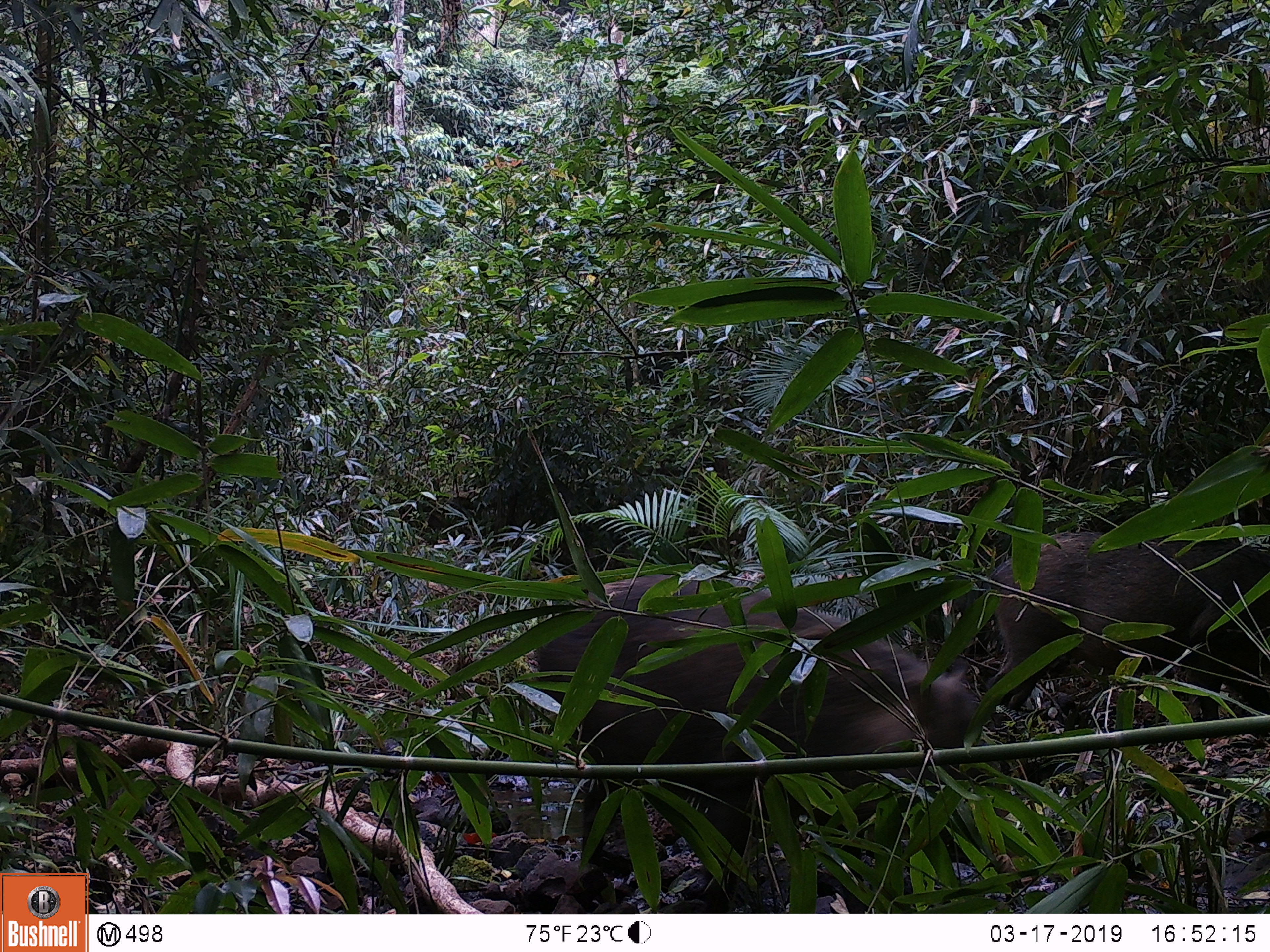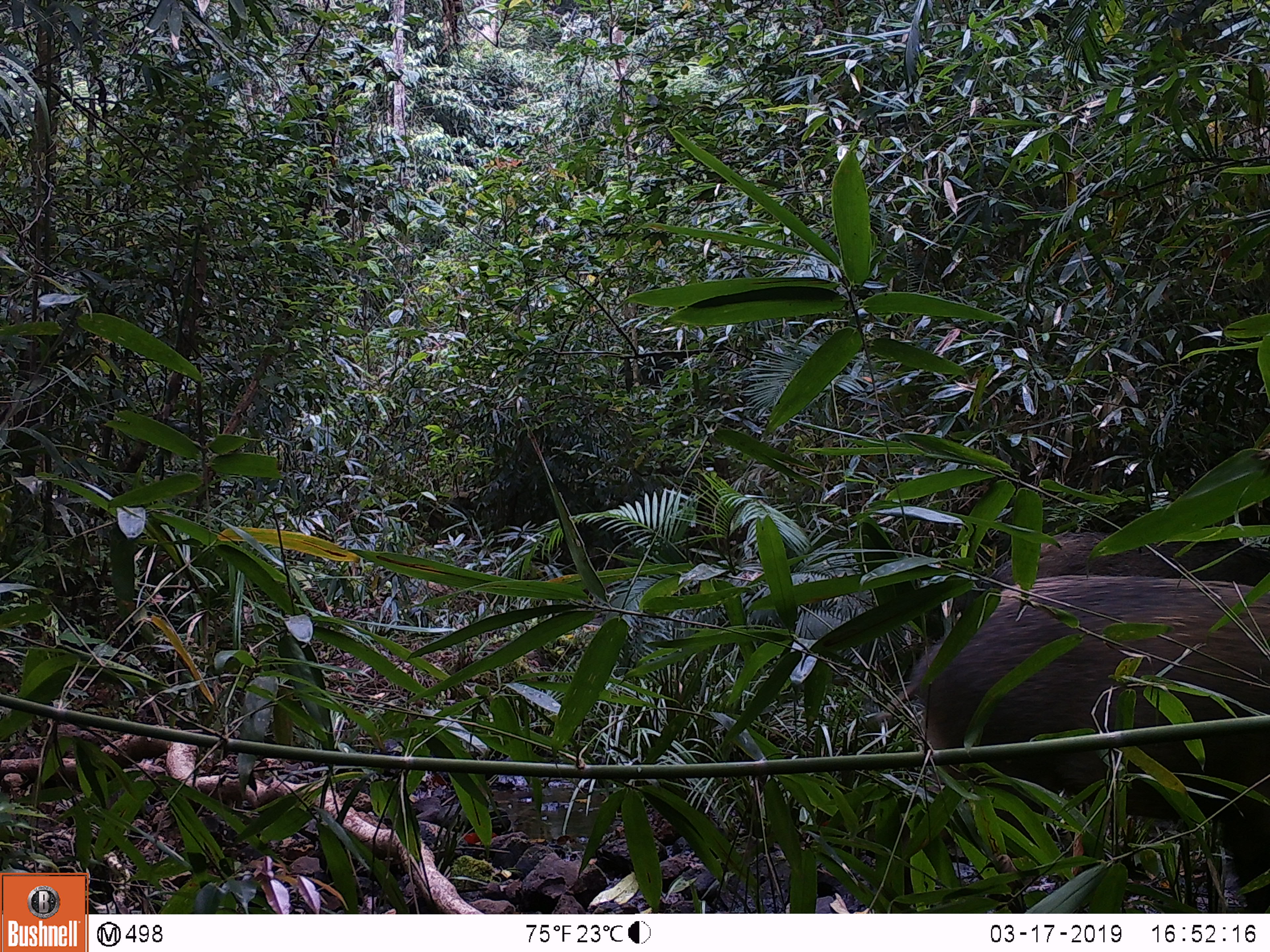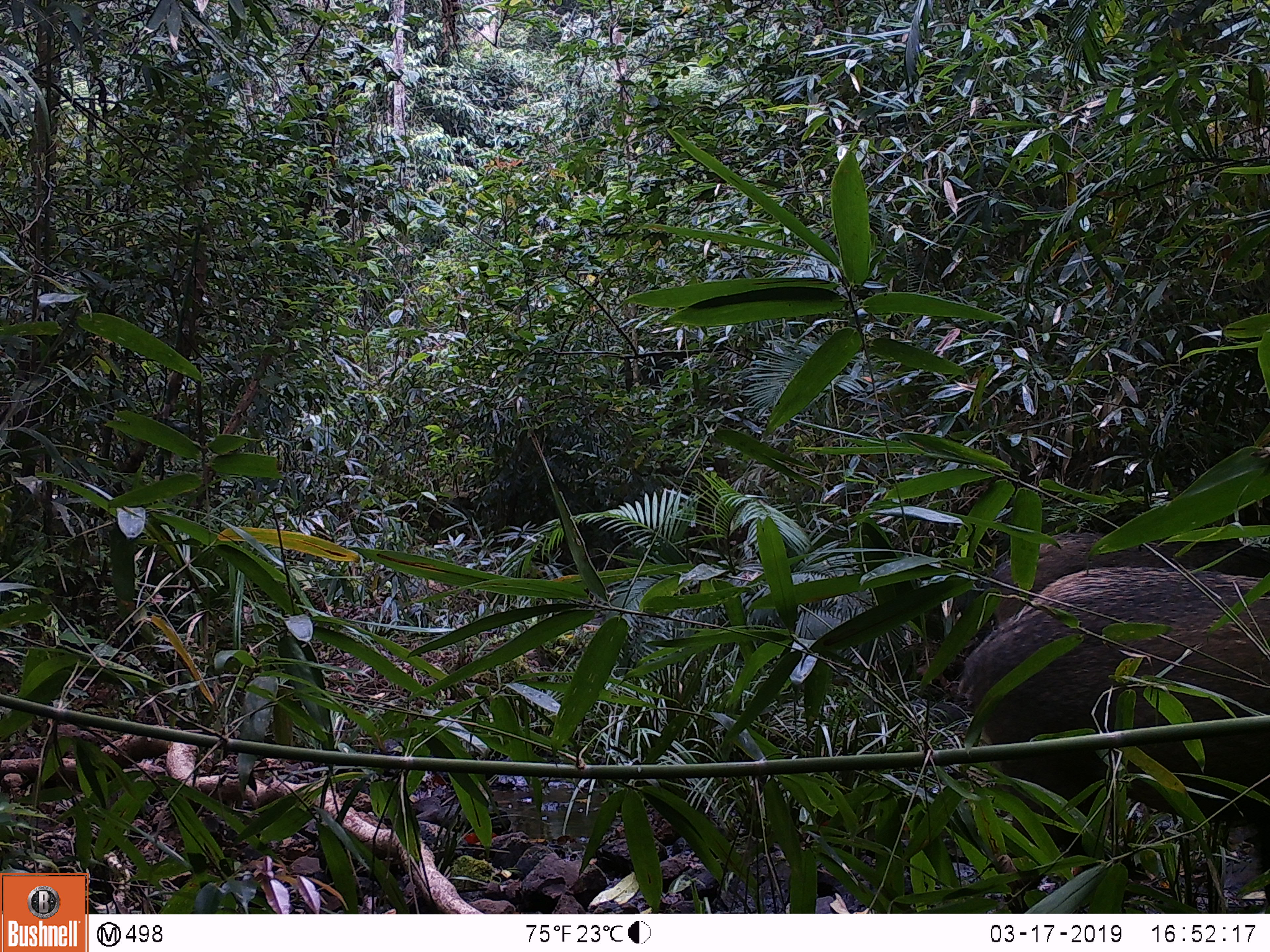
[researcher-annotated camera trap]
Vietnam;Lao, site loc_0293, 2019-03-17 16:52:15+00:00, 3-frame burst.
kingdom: Animalia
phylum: Chordata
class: Mammalia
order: Artiodactyla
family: Suidae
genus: Sus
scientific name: Sus scrofa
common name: eurasian wild pig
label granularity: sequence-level